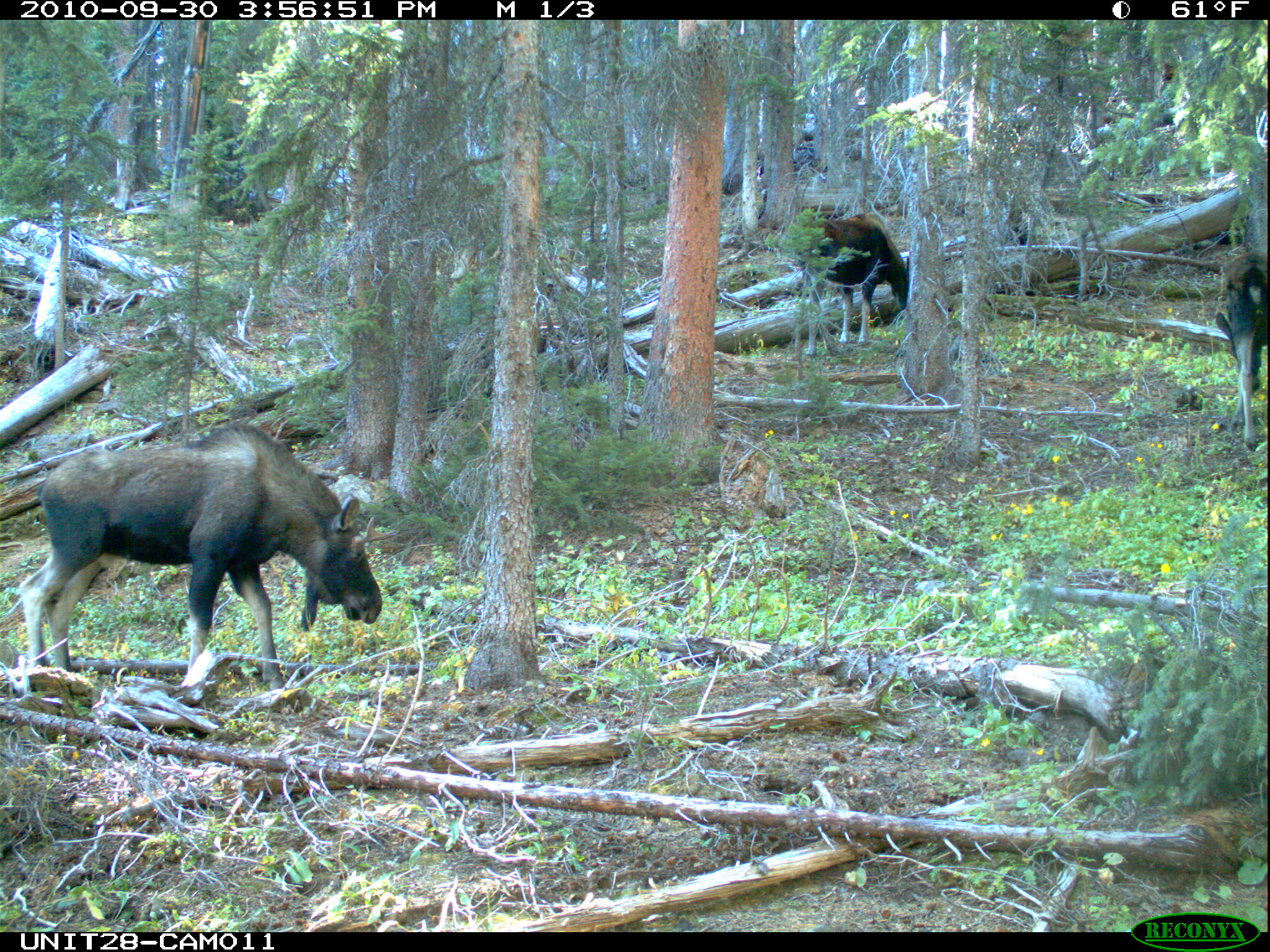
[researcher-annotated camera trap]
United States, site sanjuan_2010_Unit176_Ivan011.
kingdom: Animalia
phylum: Chordata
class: Mammalia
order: Artiodactyla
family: Cervidae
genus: Alces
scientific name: Alces alces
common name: moose